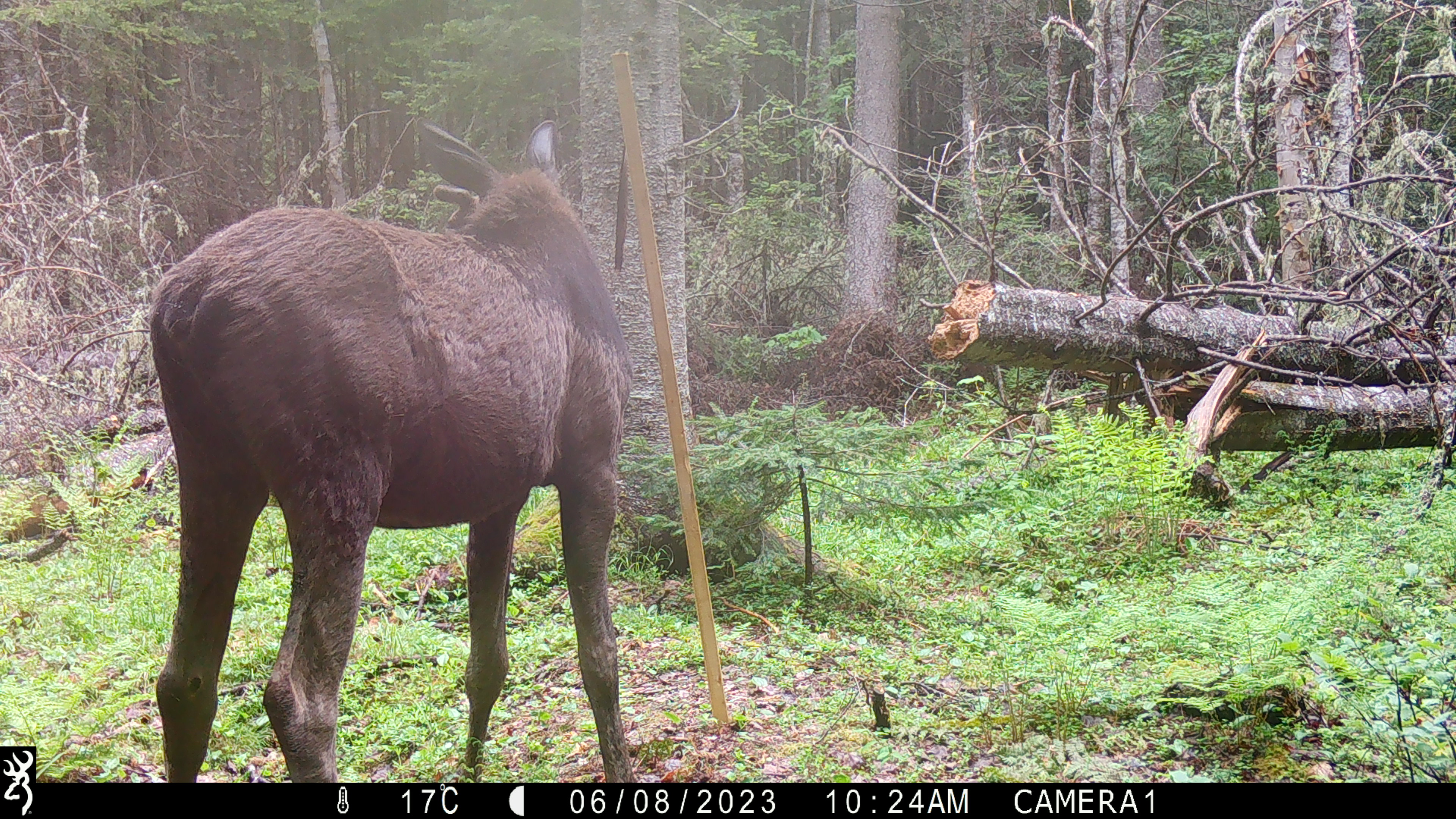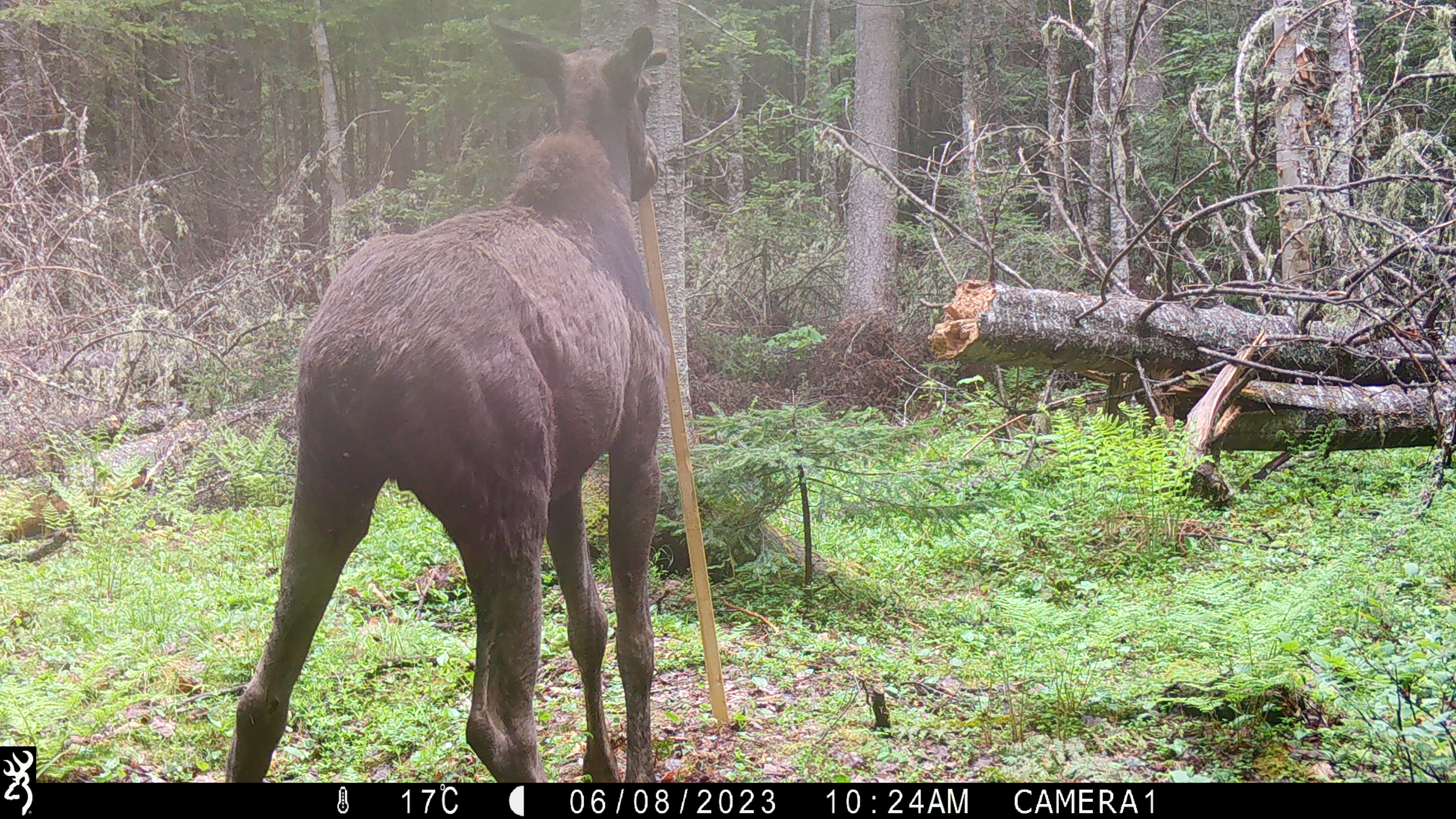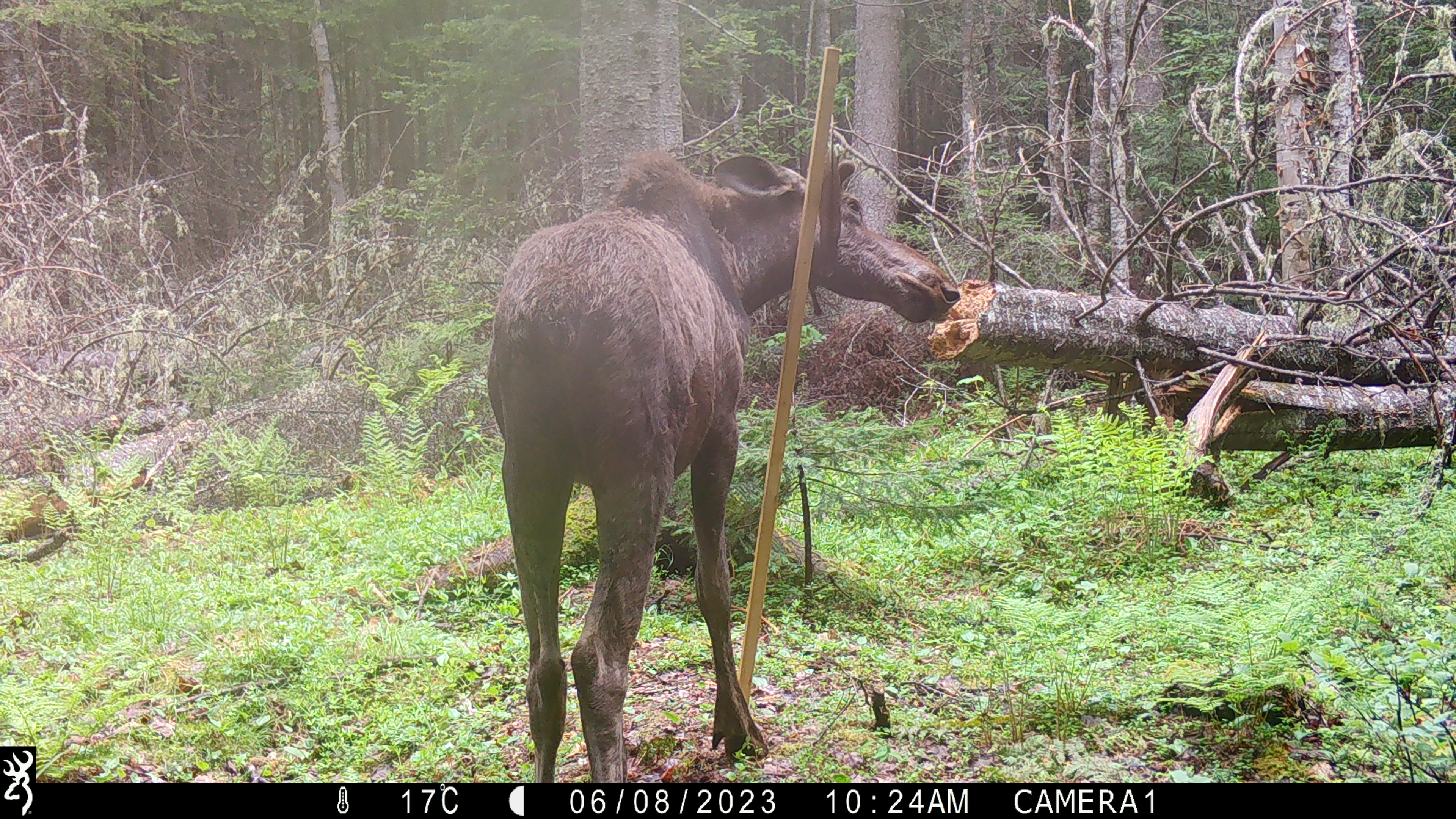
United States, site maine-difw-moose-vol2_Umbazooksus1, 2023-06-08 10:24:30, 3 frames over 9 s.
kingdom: Animalia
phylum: Chordata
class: Mammalia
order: Artiodactyla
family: Cervidae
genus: Alces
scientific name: Alces alces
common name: moose